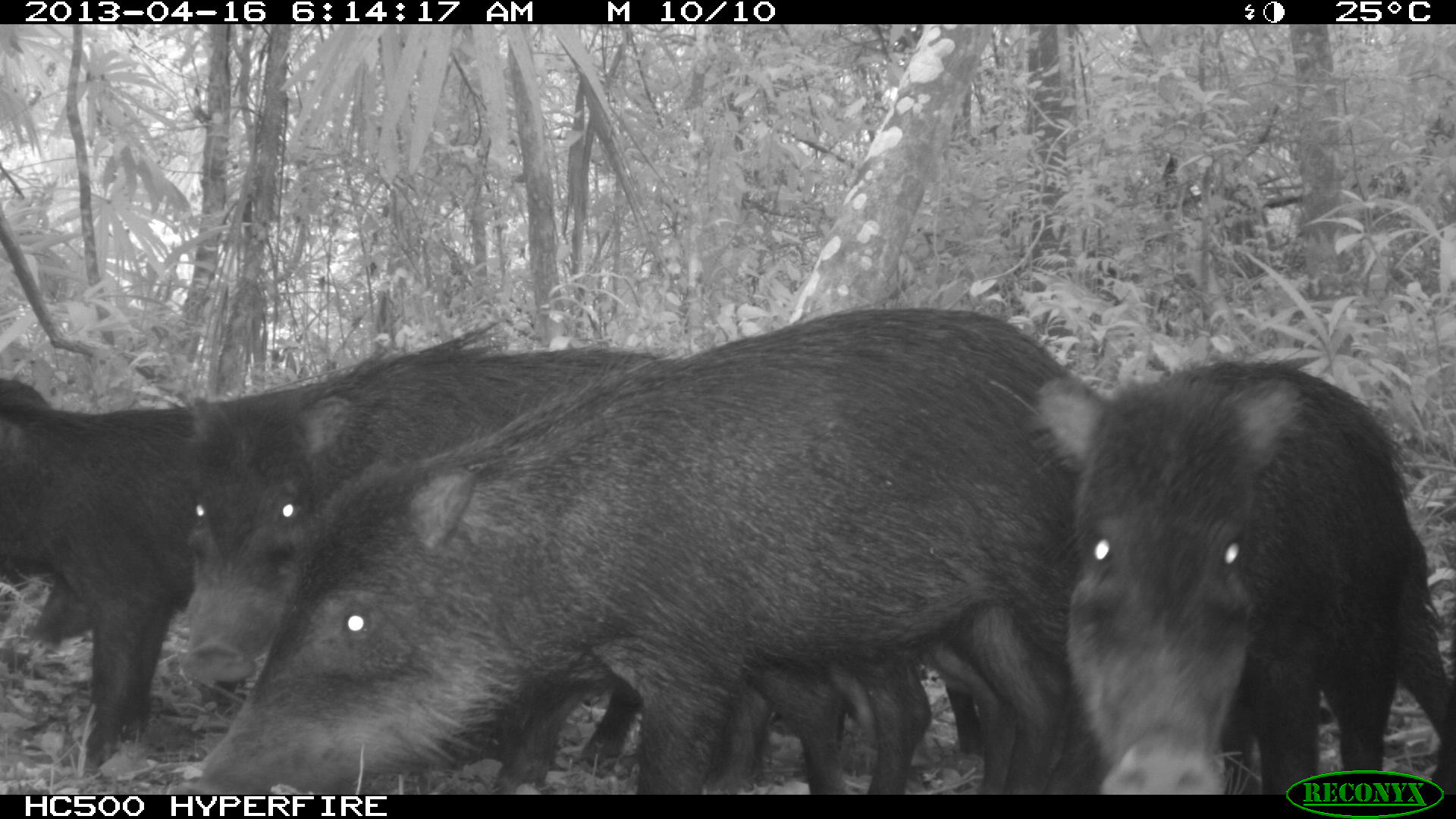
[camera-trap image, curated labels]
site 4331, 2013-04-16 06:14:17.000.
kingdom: Animalia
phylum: Chordata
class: Mammalia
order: Artiodactyla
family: Tayassuidae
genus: Tayassu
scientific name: Tayassu pecari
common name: white-lipped peccary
Tayassu pecari (white-lipped peccary), count 11.